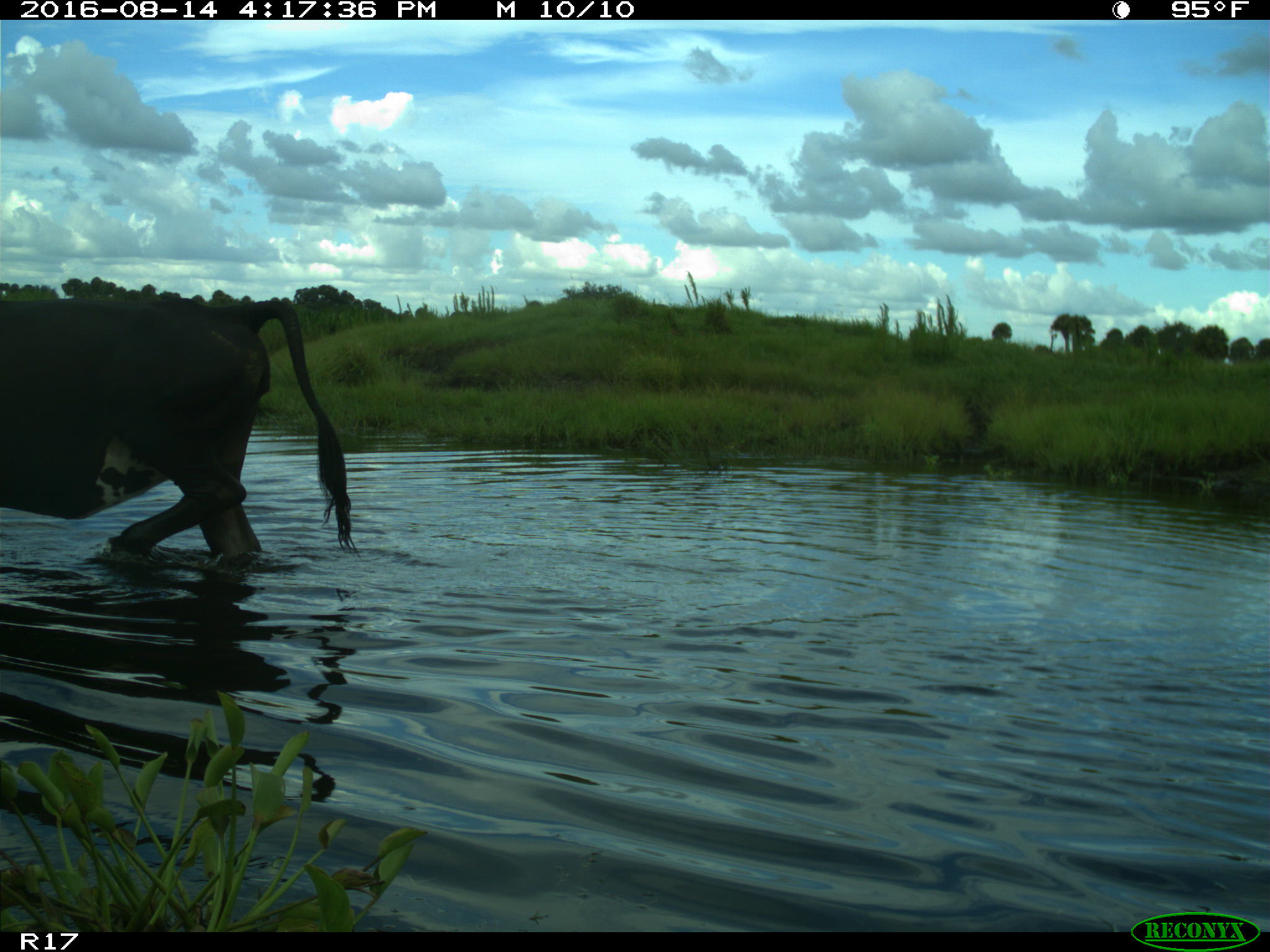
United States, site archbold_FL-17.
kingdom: Animalia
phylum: Chordata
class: Mammalia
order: Artiodactyla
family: Bovidae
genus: Bos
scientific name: Bos taurus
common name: domestic cow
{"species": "Bos taurus (domestic cow)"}